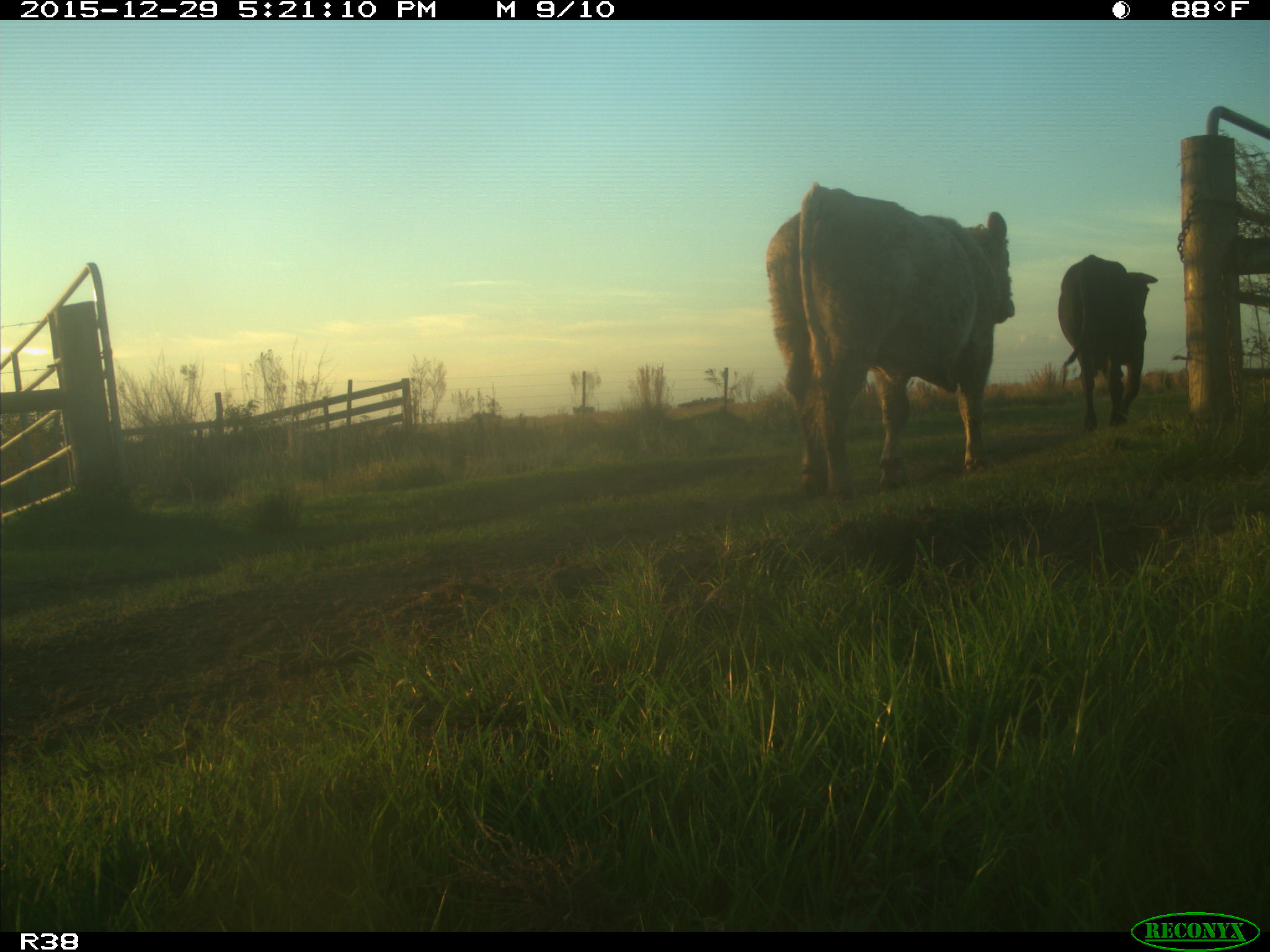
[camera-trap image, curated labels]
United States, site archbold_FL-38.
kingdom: Animalia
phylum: Chordata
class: Mammalia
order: Artiodactyla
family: Bovidae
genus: Bos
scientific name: Bos taurus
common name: domestic cow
Bos taurus (domestic cow).